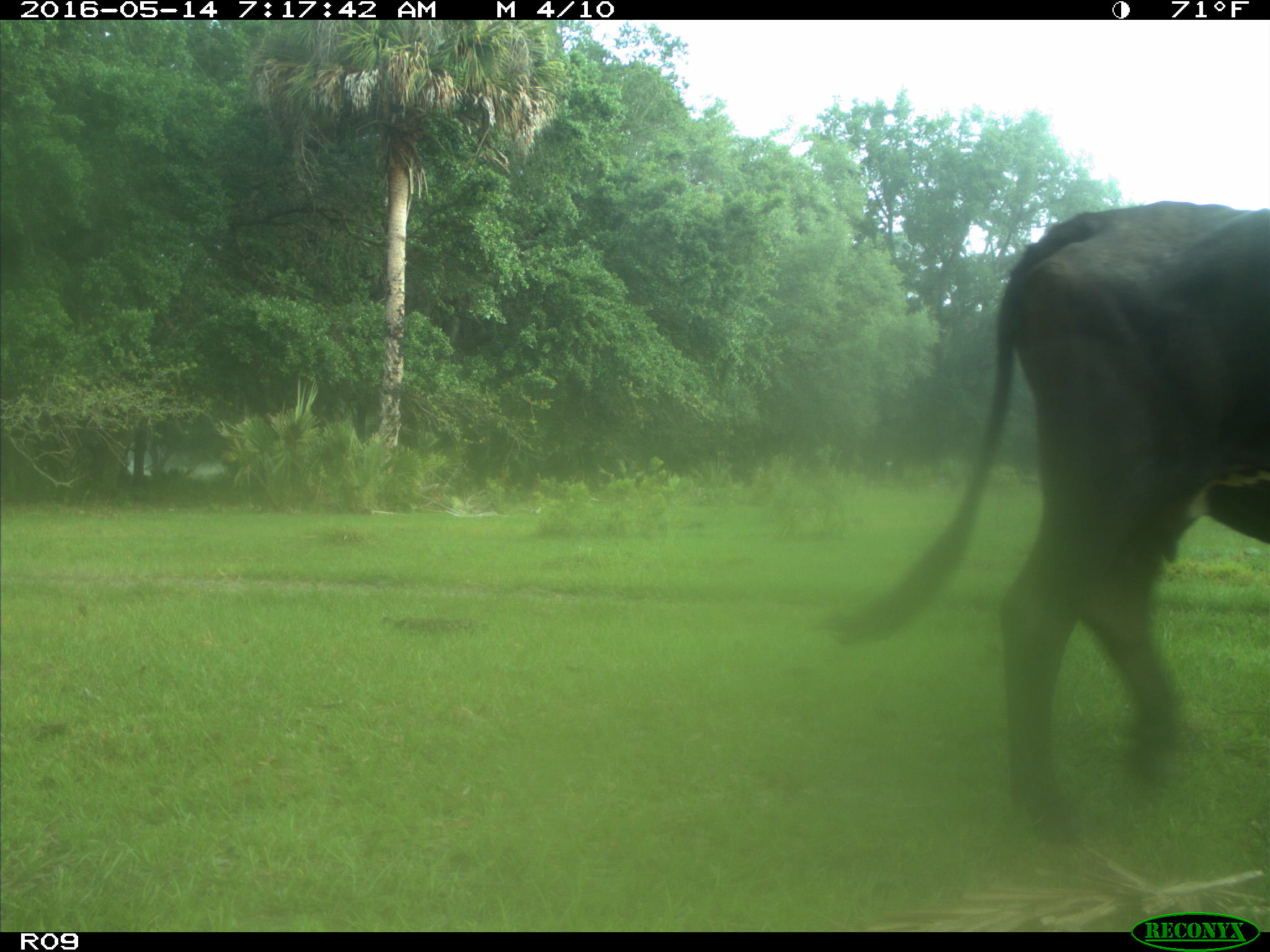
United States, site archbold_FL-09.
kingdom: Animalia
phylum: Chordata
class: Mammalia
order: Artiodactyla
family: Bovidae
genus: Bos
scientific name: Bos taurus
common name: domestic cow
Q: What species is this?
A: Bos taurus (domestic cow).